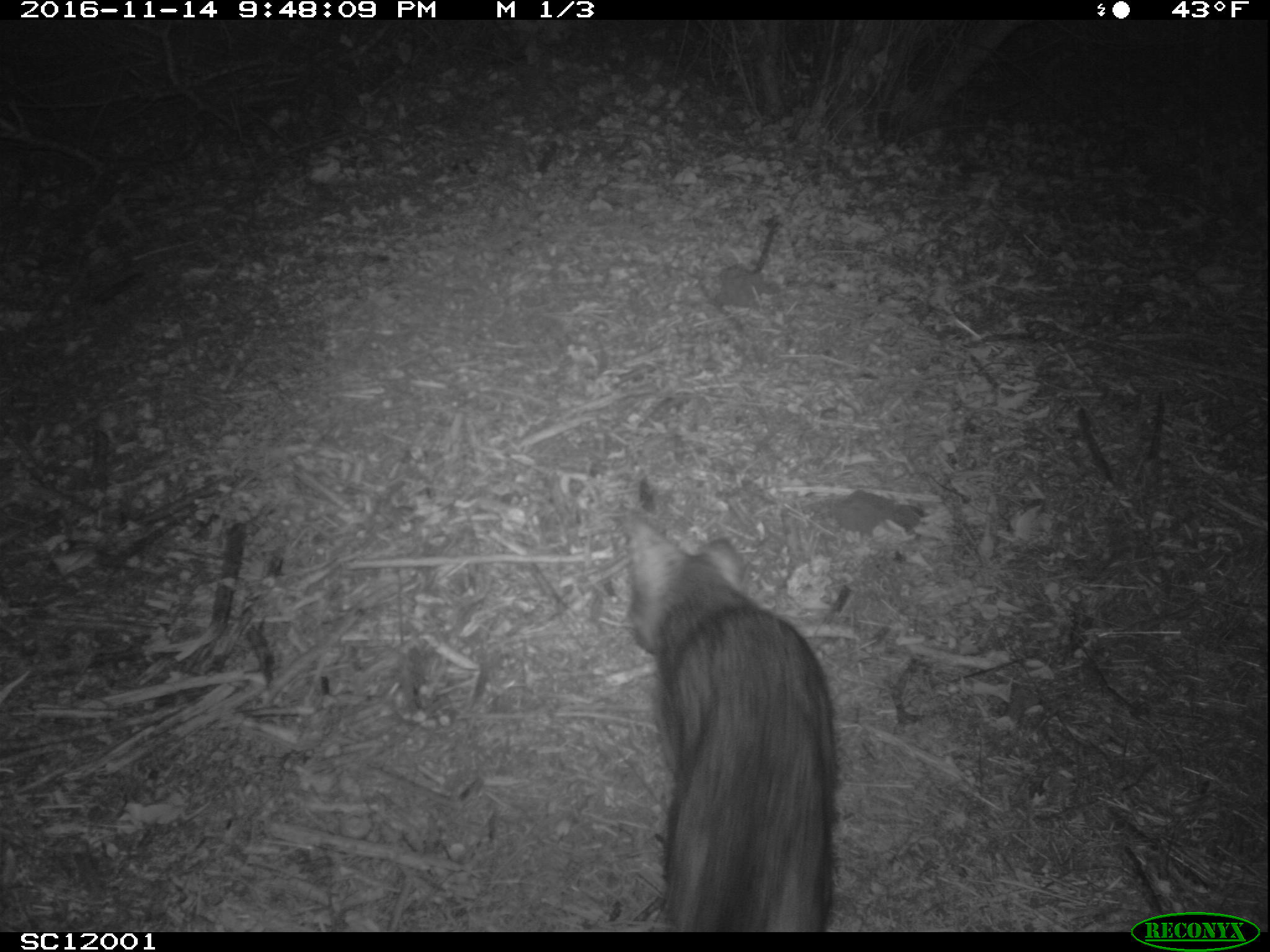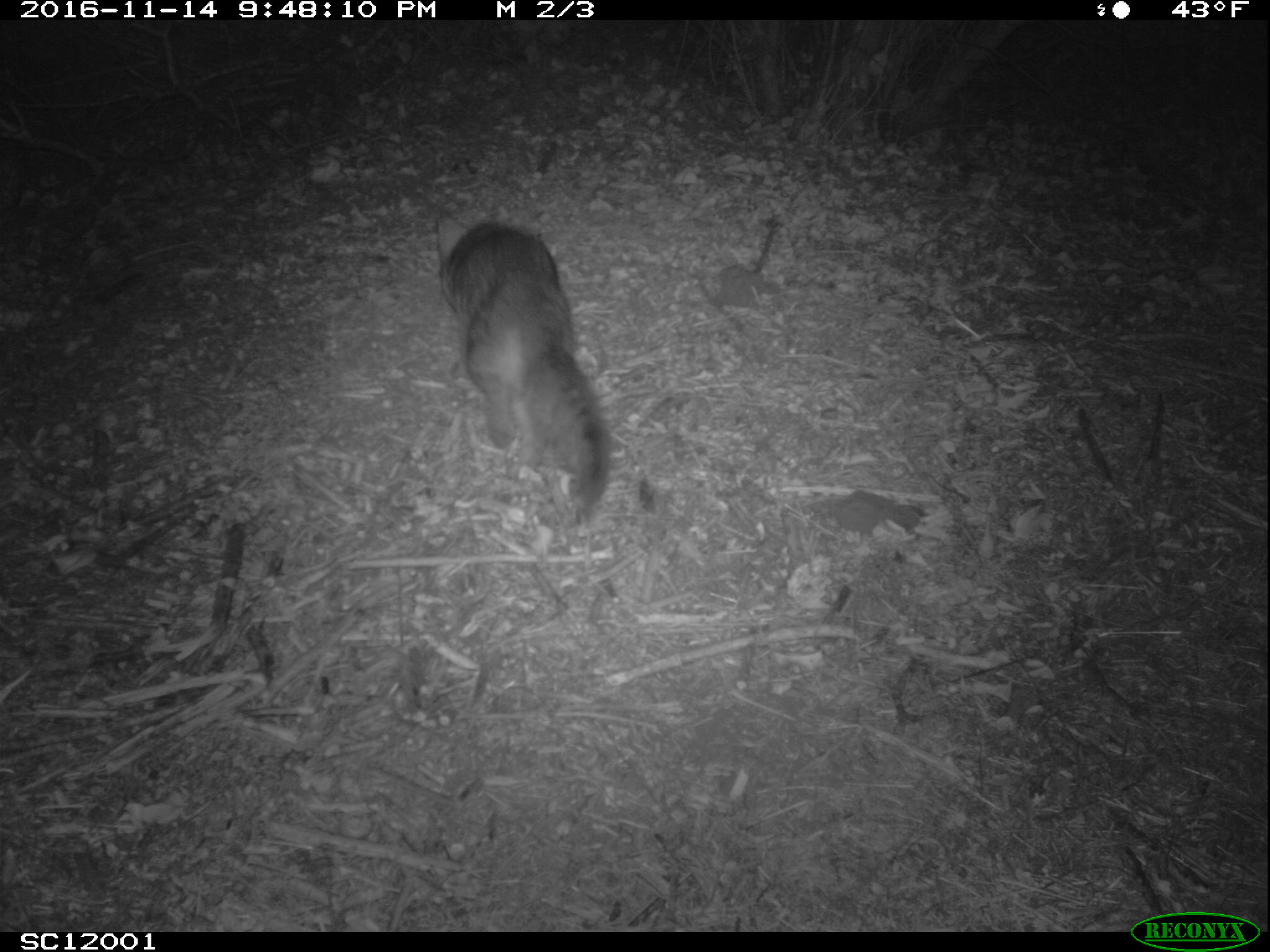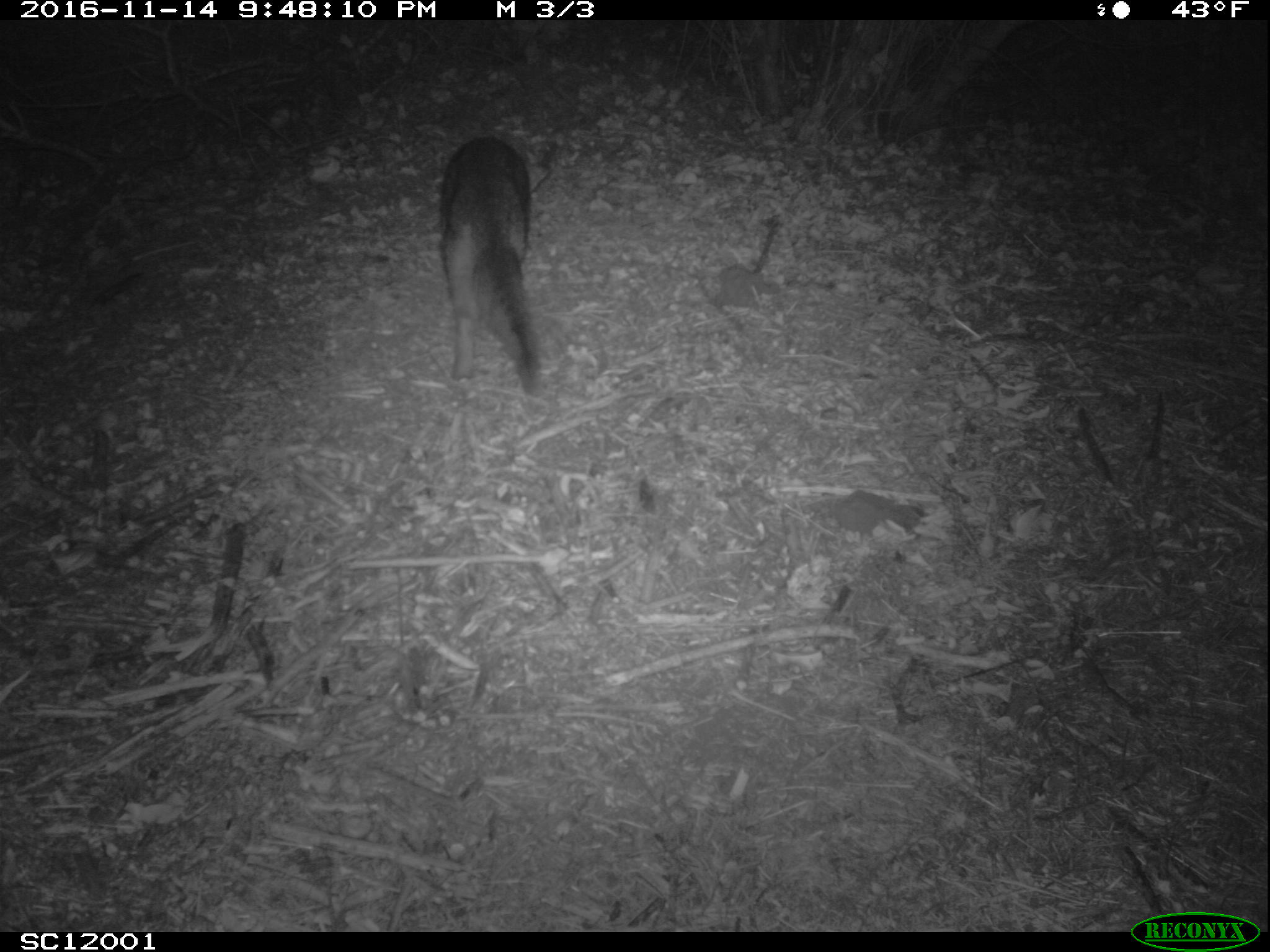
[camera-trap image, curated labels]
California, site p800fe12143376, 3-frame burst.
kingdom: Animalia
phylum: Chordata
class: Mammalia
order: Carnivora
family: Canidae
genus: Urocyon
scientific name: Urocyon littoralis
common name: island fox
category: fox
Fox (island fox) (Urocyon littoralis).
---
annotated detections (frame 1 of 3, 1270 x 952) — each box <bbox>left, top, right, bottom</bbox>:
fox: <bbox>621, 503, 840, 930</bbox>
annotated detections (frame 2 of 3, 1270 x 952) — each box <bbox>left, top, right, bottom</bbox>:
fox: <bbox>438, 206, 610, 505</bbox>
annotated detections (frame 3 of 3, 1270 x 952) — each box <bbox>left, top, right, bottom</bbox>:
fox: <bbox>439, 137, 550, 395</bbox>